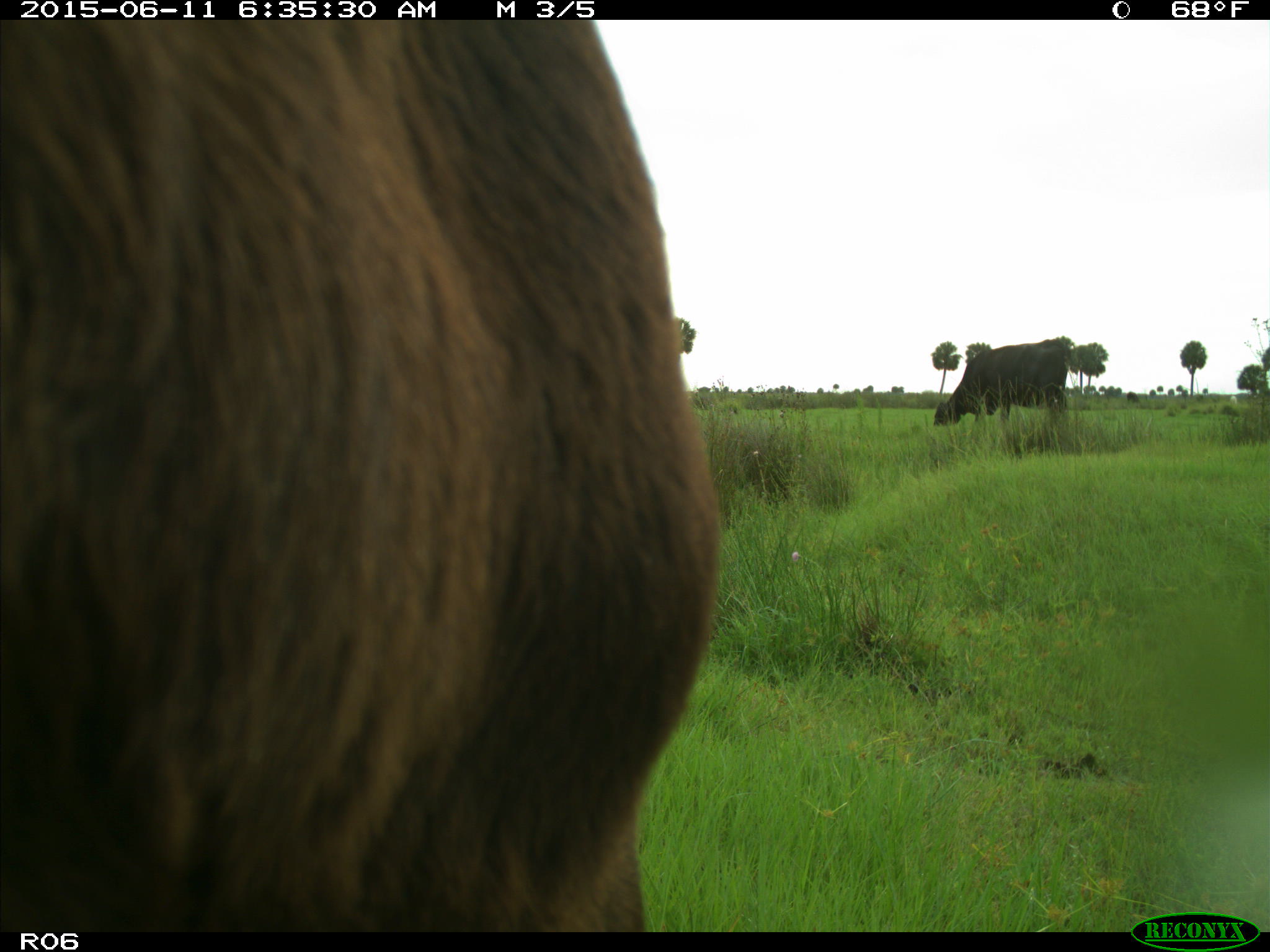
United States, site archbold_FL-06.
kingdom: Animalia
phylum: Chordata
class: Mammalia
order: Artiodactyla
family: Bovidae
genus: Bos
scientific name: Bos taurus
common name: domestic cow